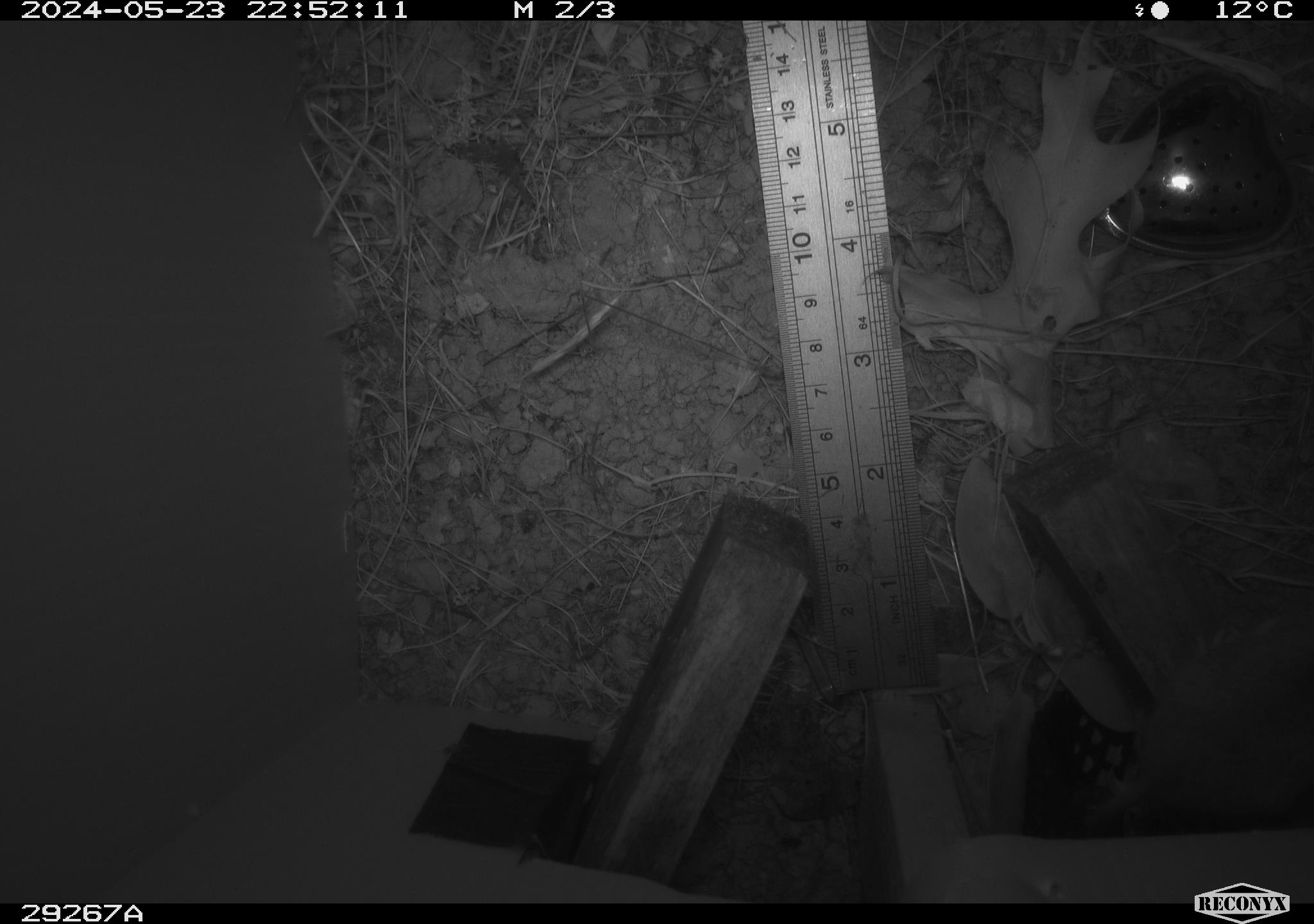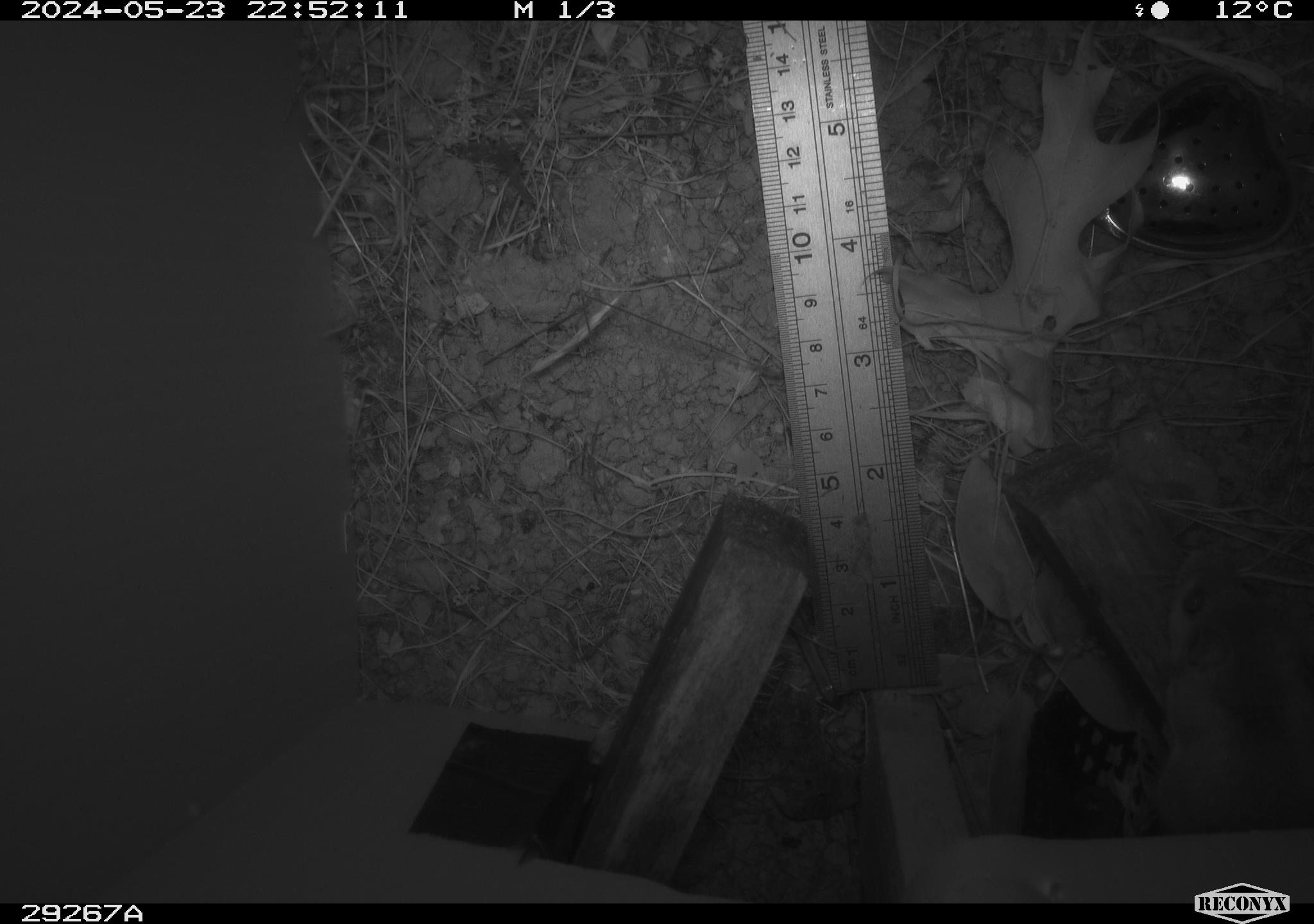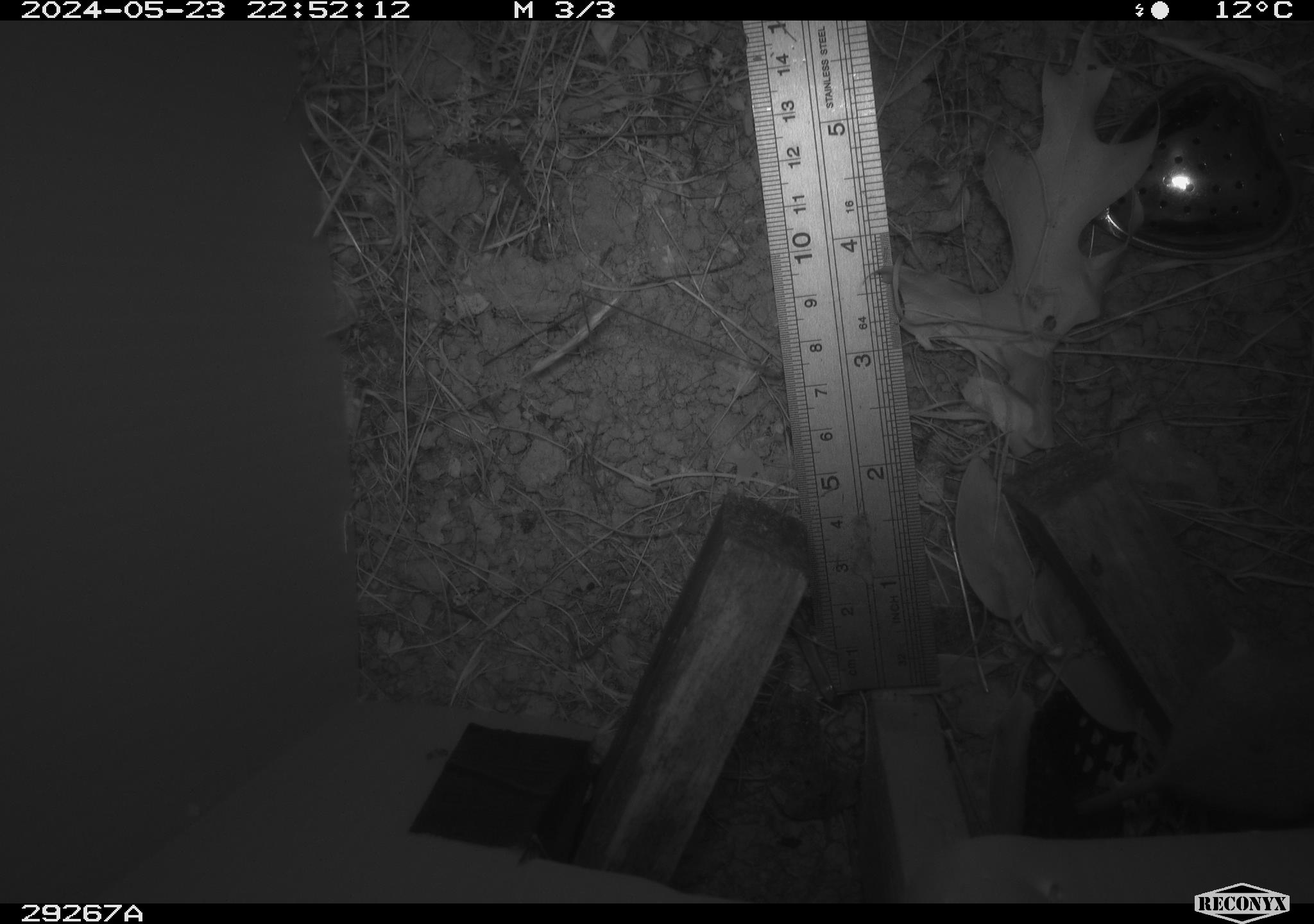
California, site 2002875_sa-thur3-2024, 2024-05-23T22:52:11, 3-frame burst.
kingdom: Animalia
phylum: Chordata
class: Mammalia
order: Rodentia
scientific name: Rodentia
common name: rodent